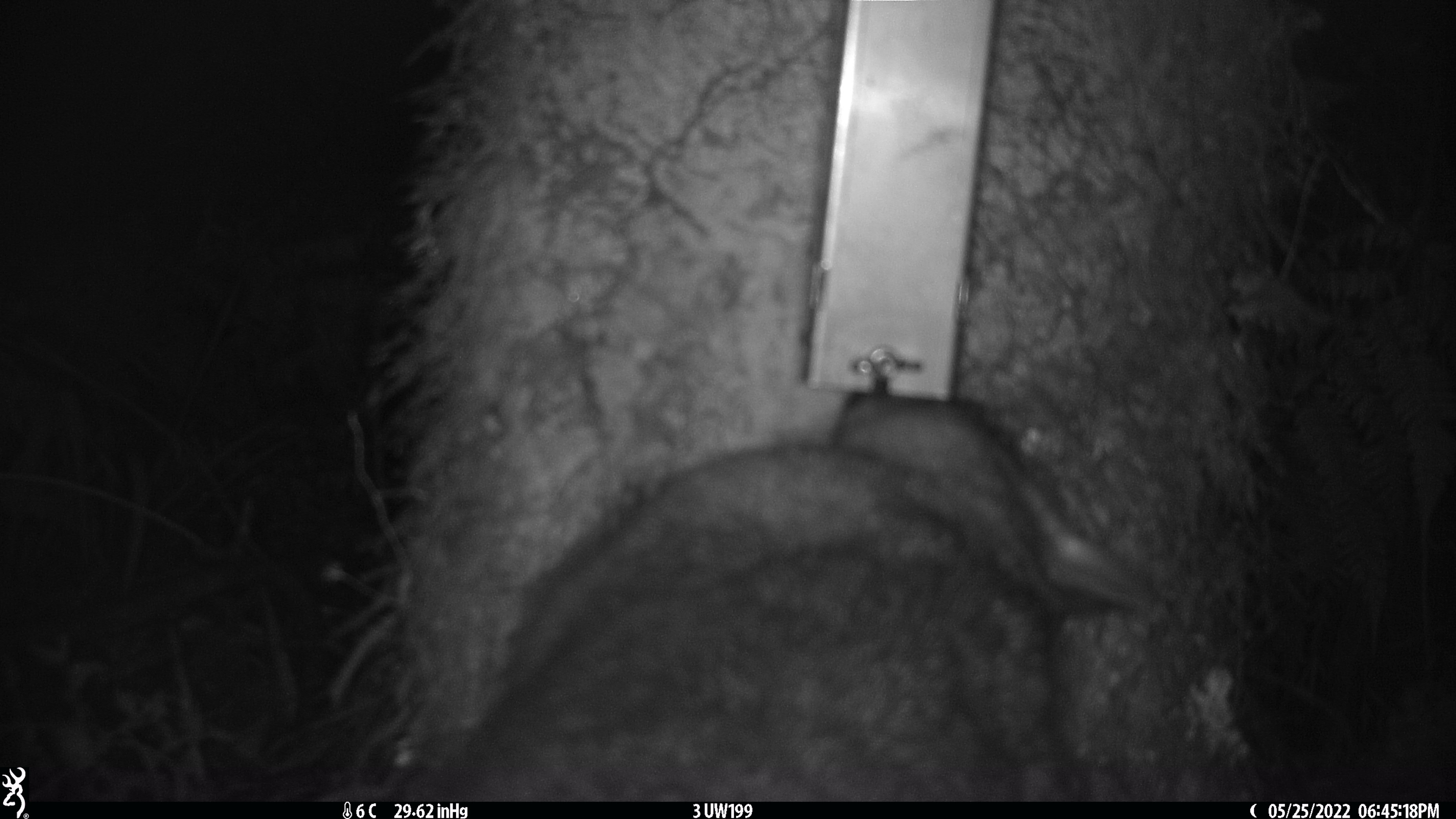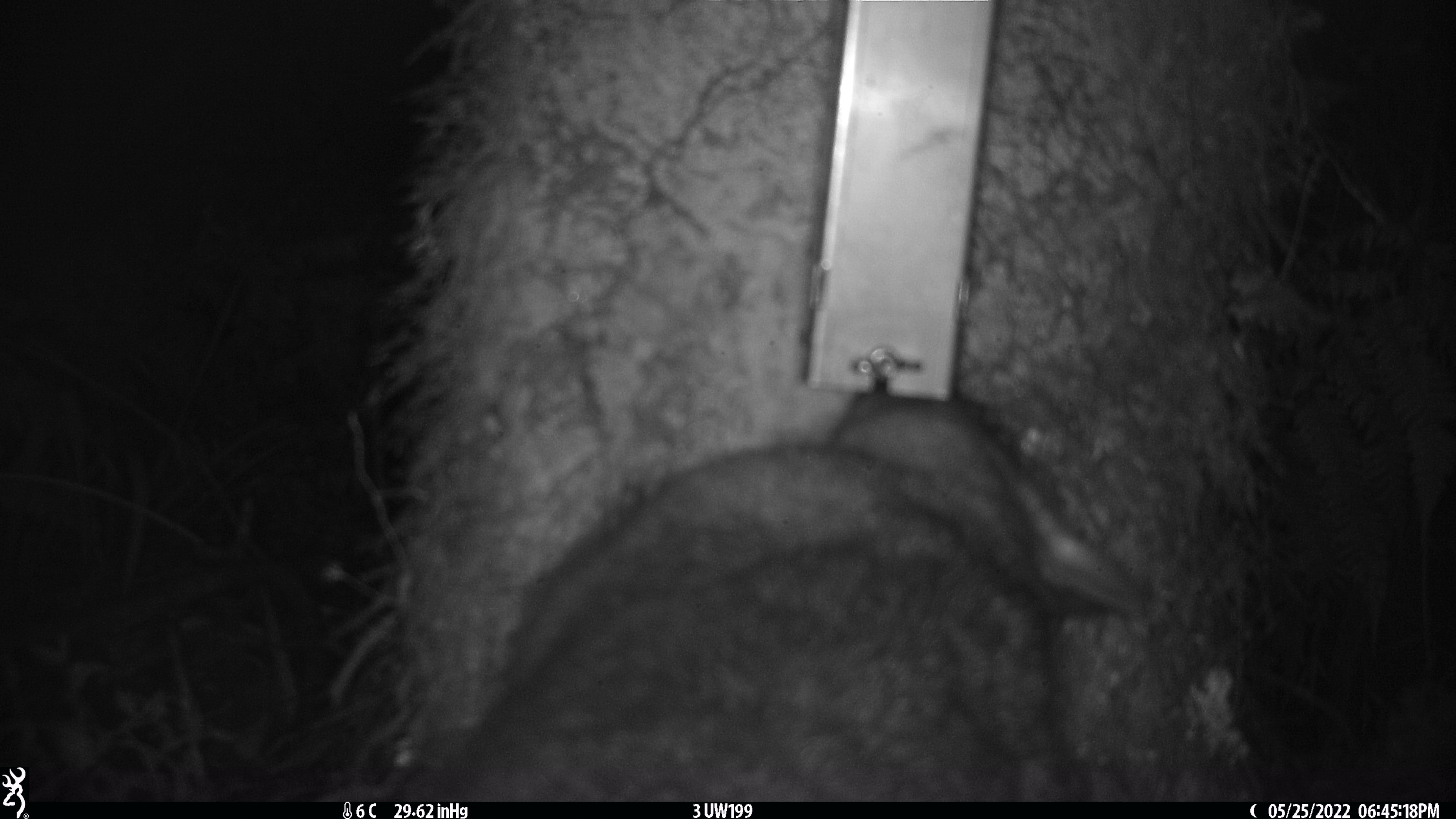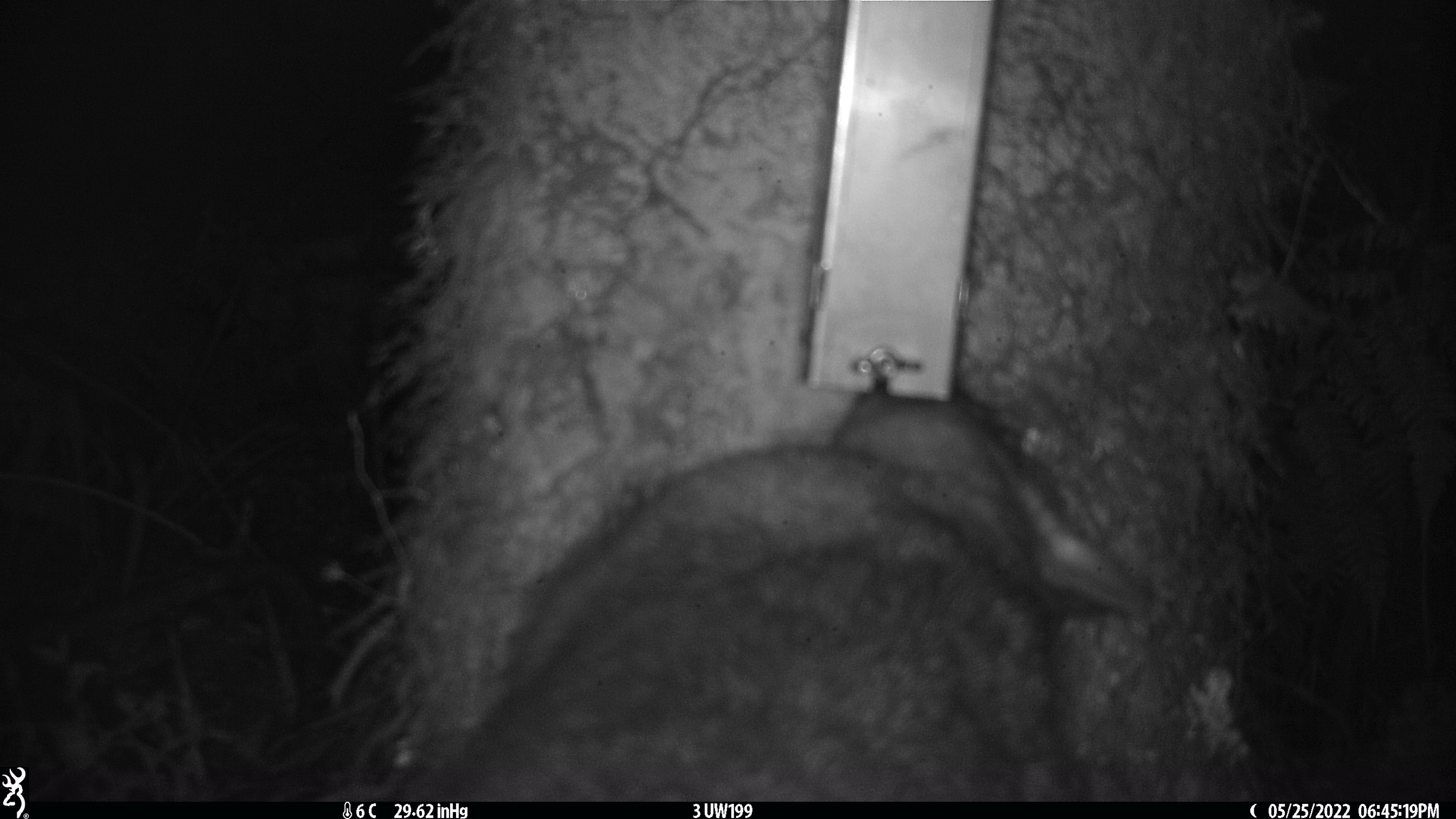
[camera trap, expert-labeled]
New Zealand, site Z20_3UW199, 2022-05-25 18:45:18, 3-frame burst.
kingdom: Animalia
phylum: Chordata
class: Mammalia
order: Diprotodontia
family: Phalangeridae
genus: Trichosurus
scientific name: Trichosurus vulpecula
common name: common brushtail possum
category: possum